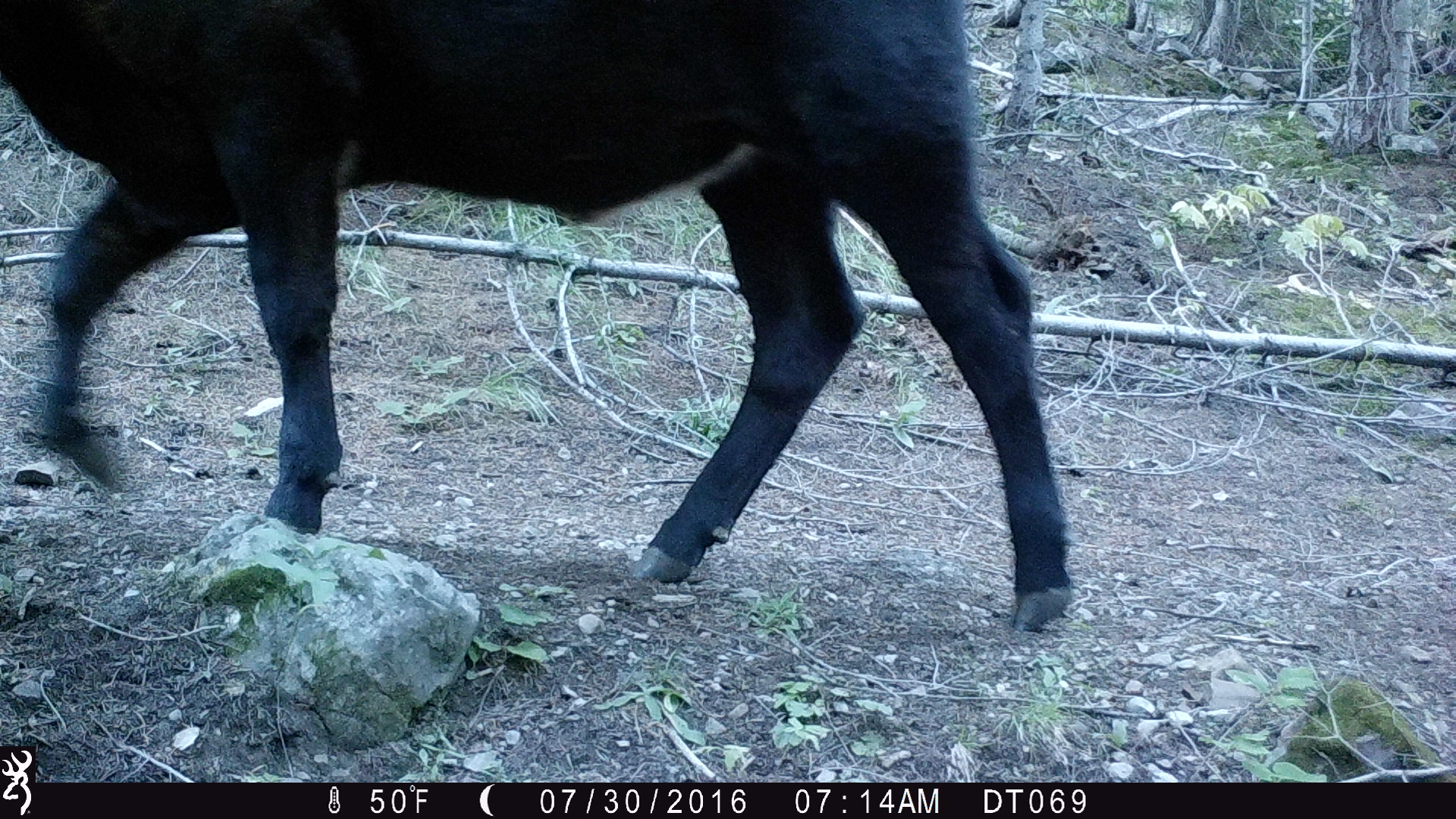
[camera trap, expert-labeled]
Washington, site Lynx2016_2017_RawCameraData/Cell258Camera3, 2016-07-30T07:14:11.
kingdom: Animalia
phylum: Chordata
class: Mammalia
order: Artiodactyla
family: Bovidae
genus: Bos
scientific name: Bos taurus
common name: domestic cattle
Domestic cattle (Bos taurus). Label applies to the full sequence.